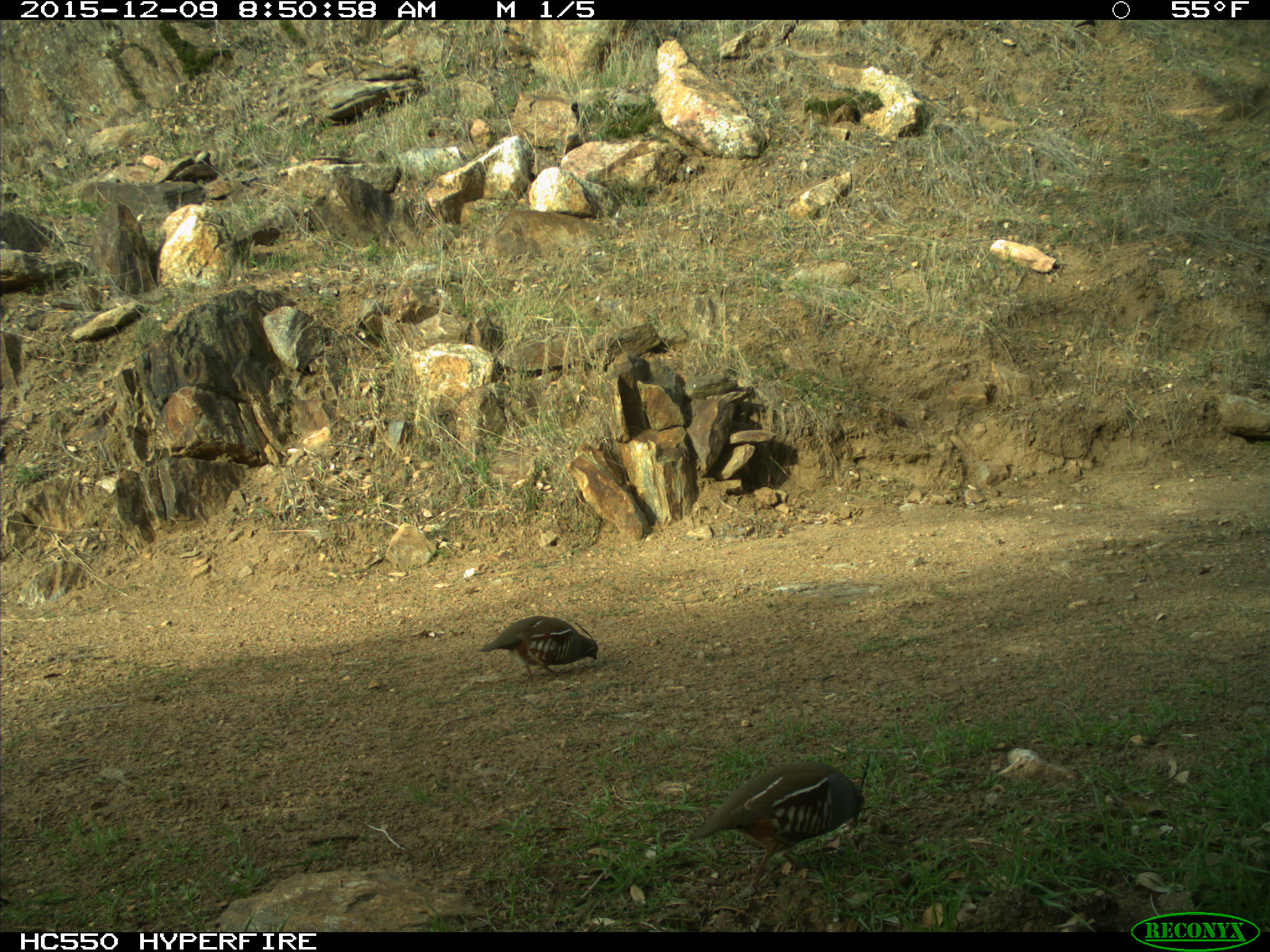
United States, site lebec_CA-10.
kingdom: Animalia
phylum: Chordata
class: Aves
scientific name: Aves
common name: birds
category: unidentified bird